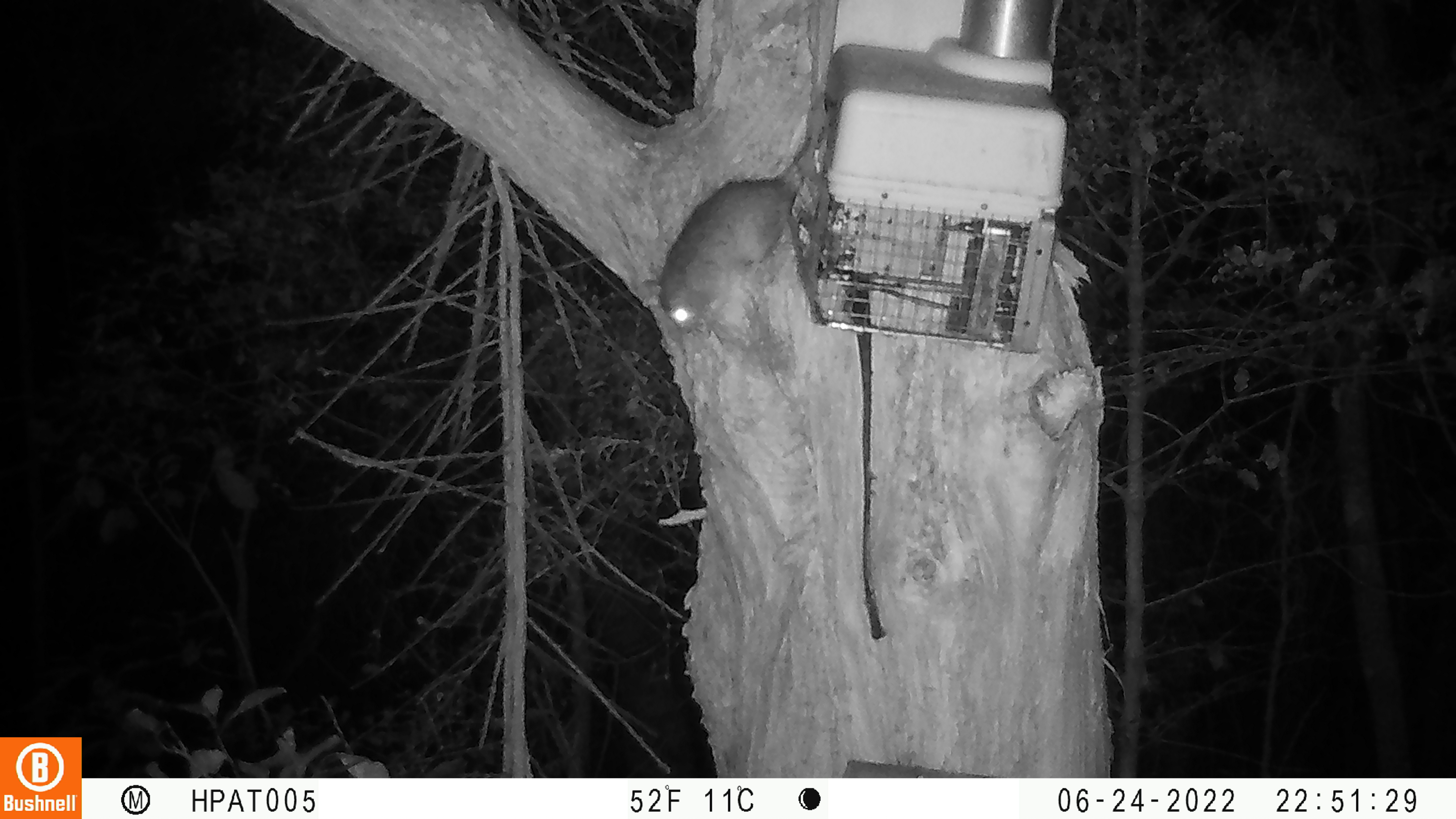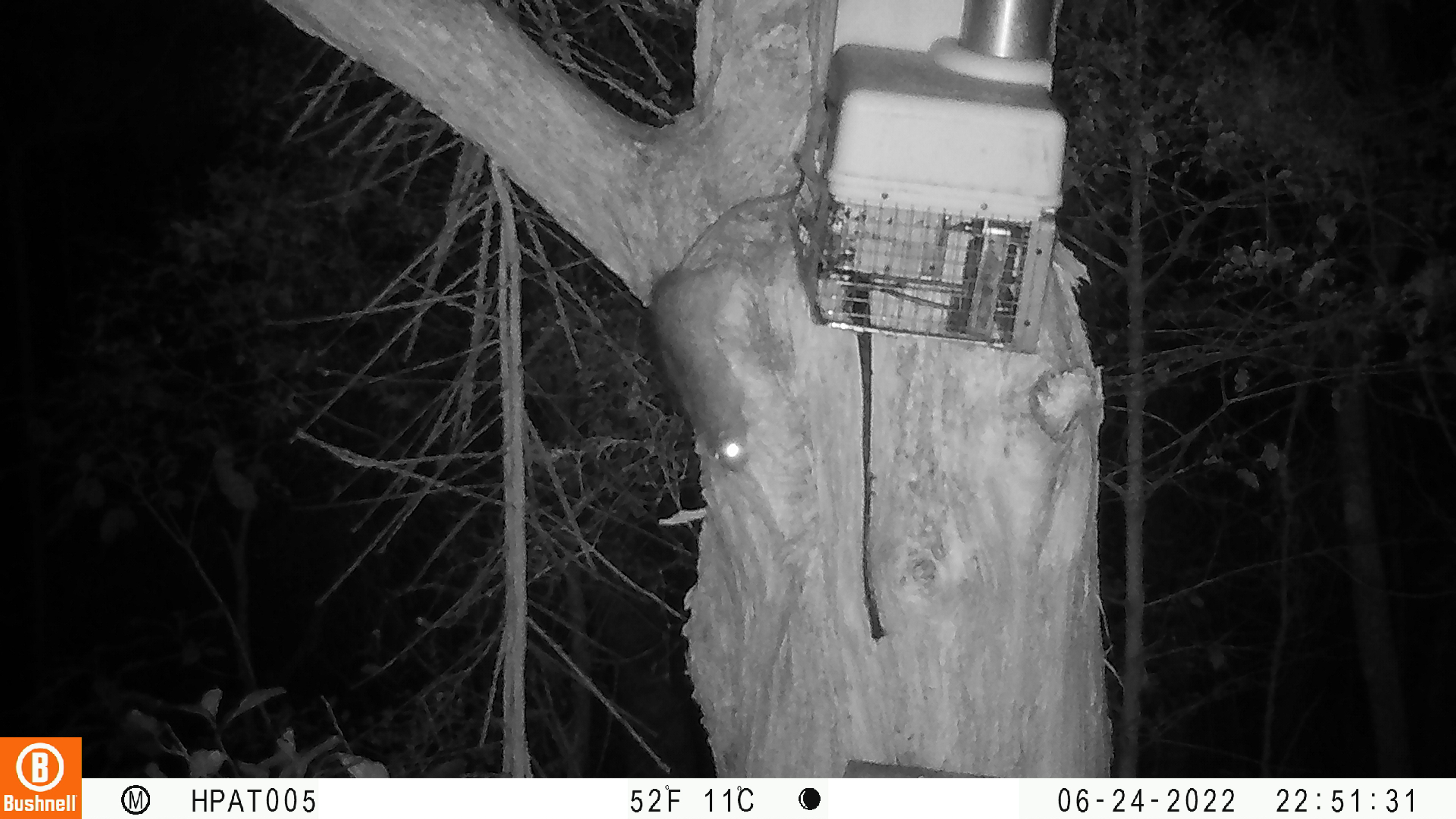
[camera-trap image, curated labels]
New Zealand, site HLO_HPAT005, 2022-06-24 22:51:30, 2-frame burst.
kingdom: Animalia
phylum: Chordata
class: Mammalia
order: Rodentia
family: Muridae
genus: Rattus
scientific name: Rattus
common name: rat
Rat (Rattus).